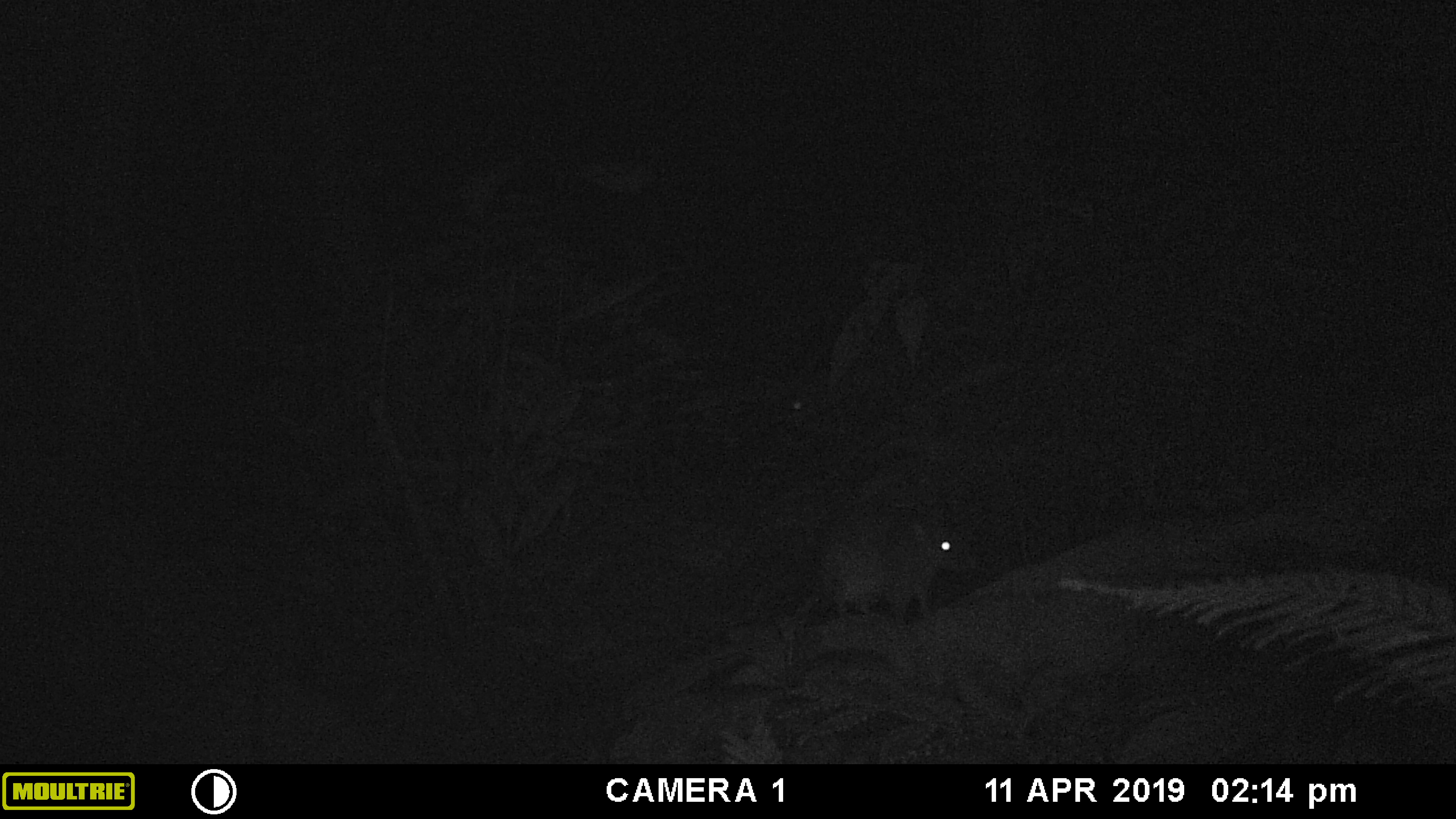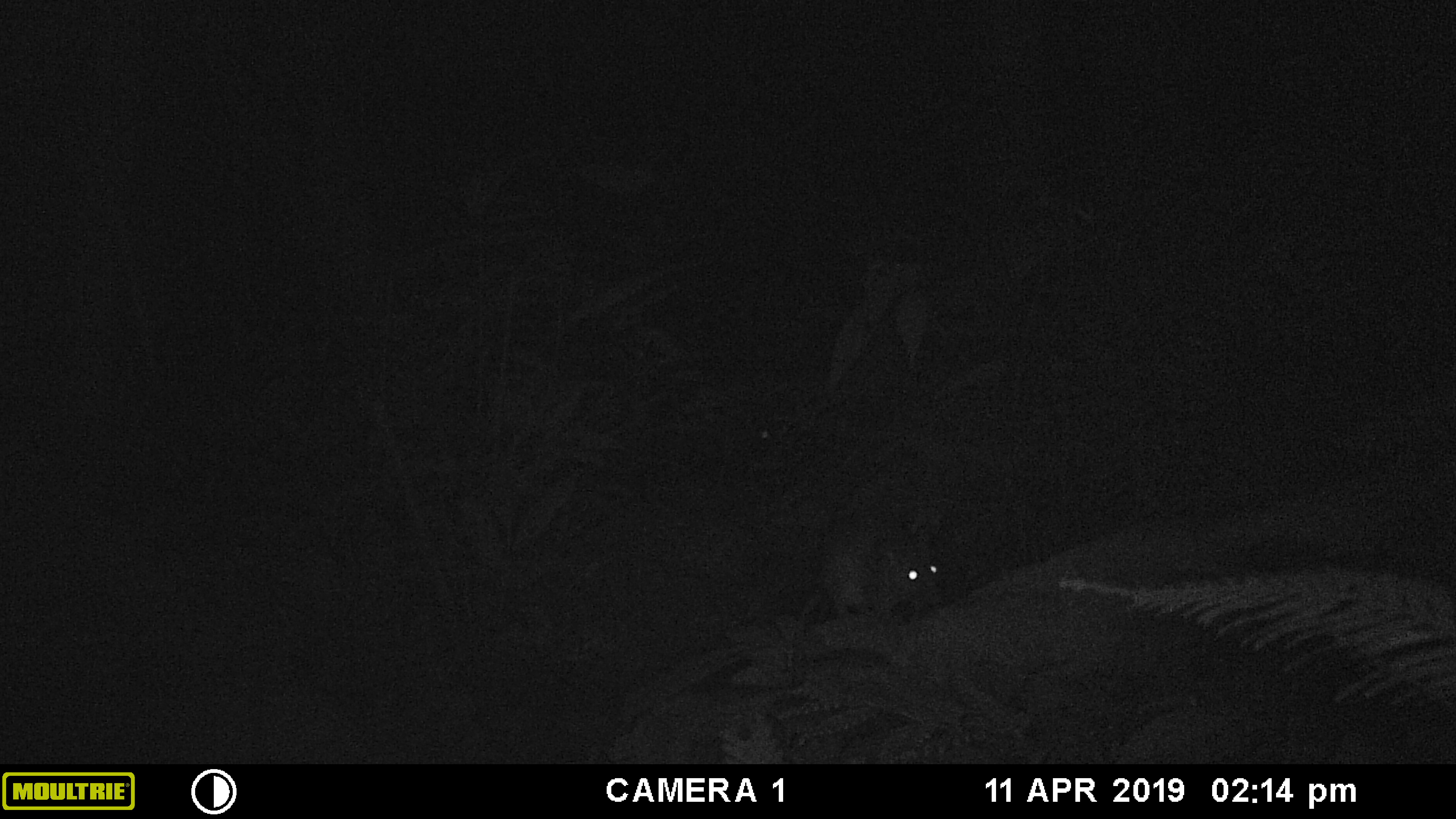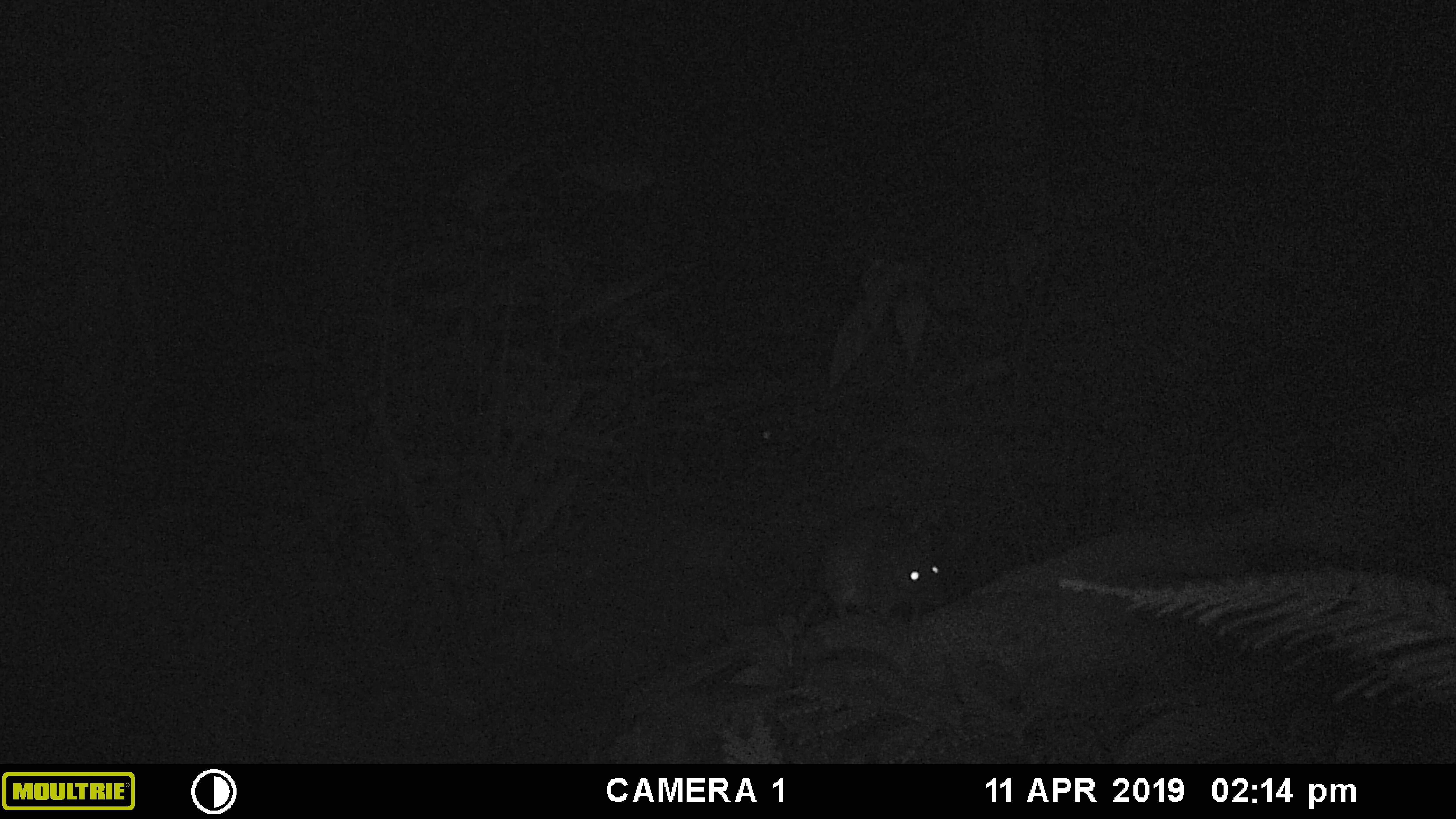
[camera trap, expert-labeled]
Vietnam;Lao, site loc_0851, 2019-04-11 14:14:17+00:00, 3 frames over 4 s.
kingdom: Animalia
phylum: Chordata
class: Mammalia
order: Rodentia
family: Muridae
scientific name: Muridae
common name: old-world mice and rats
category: unidentified murid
Unidentified murid (old-world mice and rats) (Muridae). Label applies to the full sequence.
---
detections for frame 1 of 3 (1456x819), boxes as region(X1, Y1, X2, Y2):
unidentified murid: region(788, 509, 976, 641)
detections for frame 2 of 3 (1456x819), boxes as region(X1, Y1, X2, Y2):
unidentified murid: region(785, 513, 946, 649)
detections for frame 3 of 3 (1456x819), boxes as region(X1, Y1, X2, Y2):
unidentified murid: region(790, 503, 954, 627)